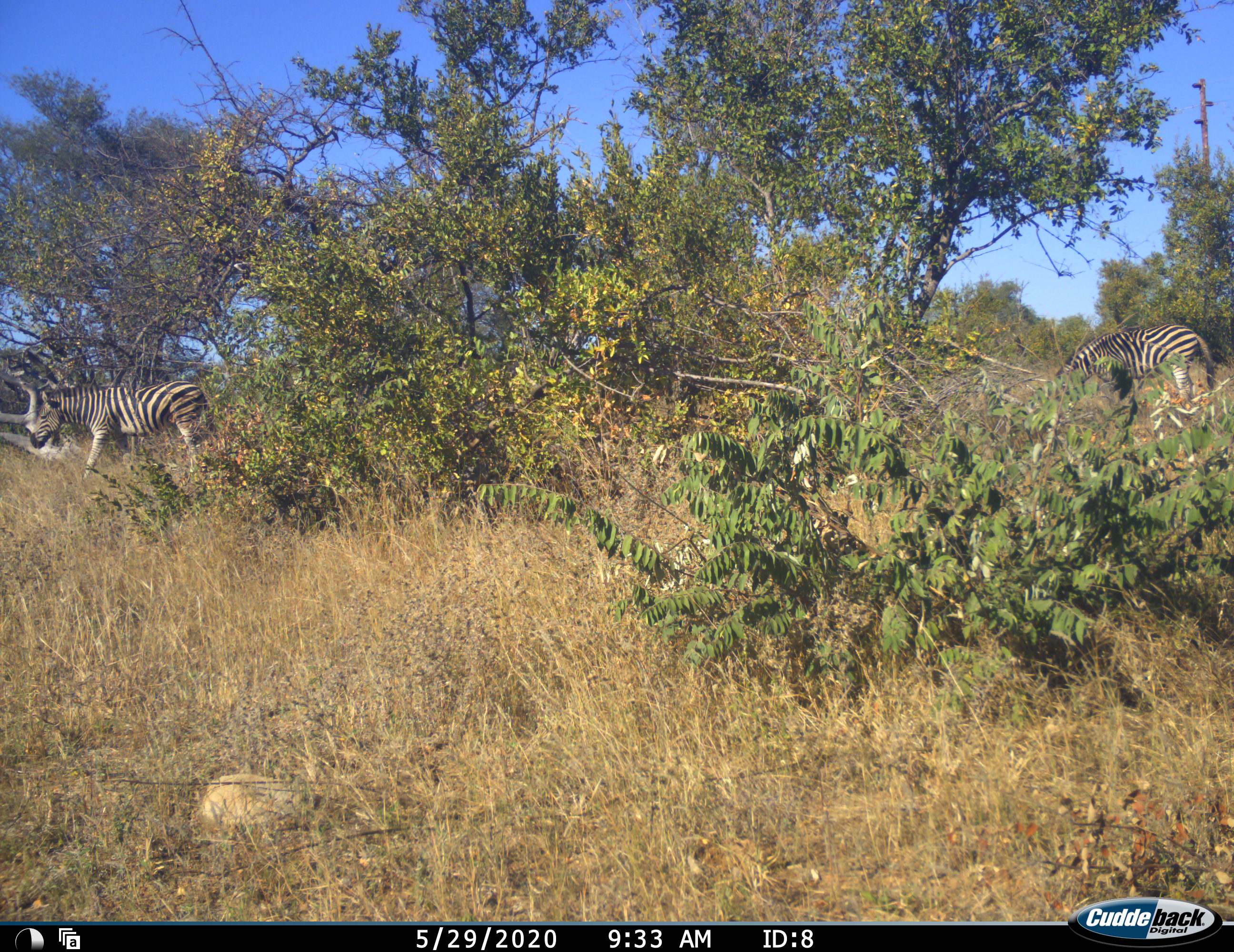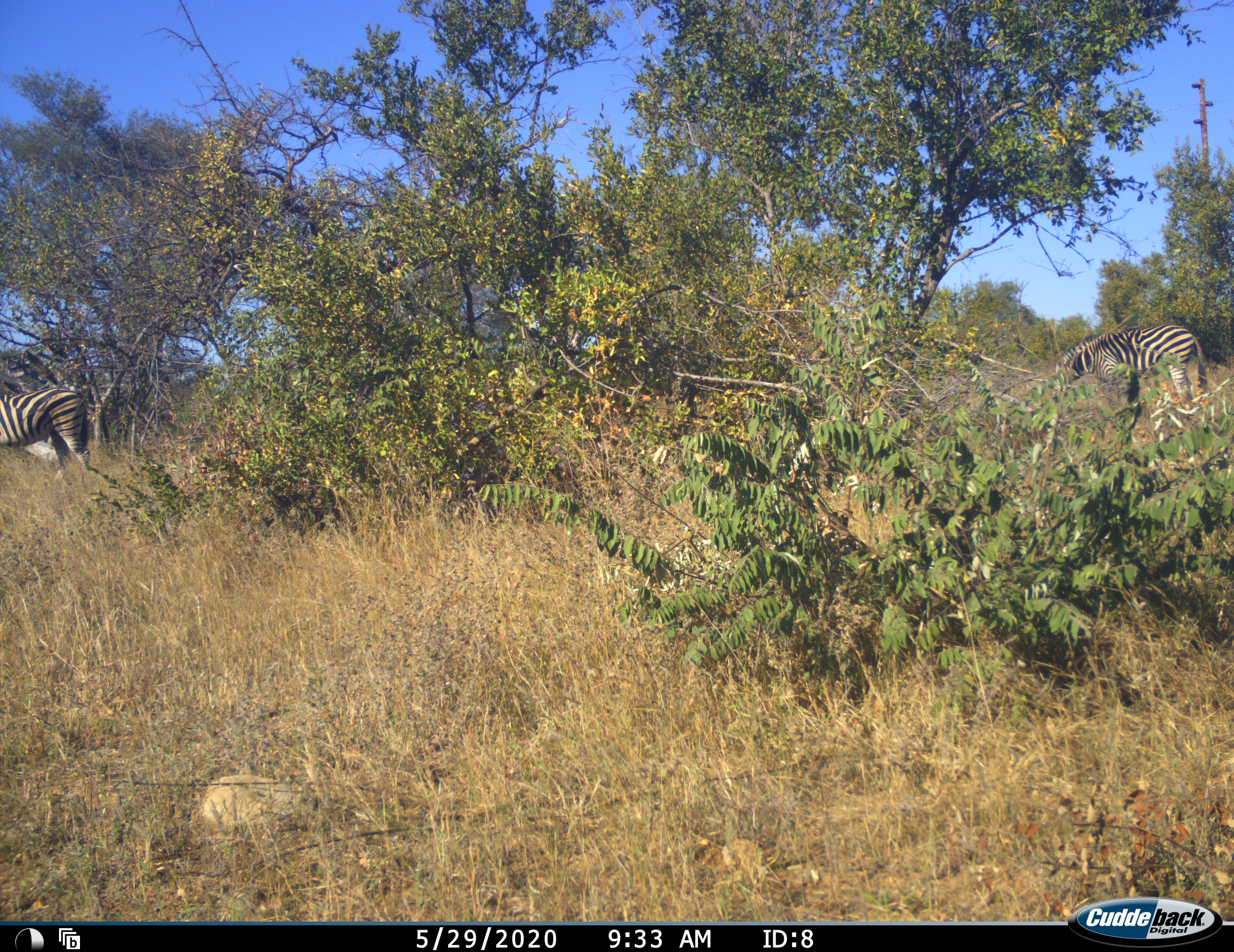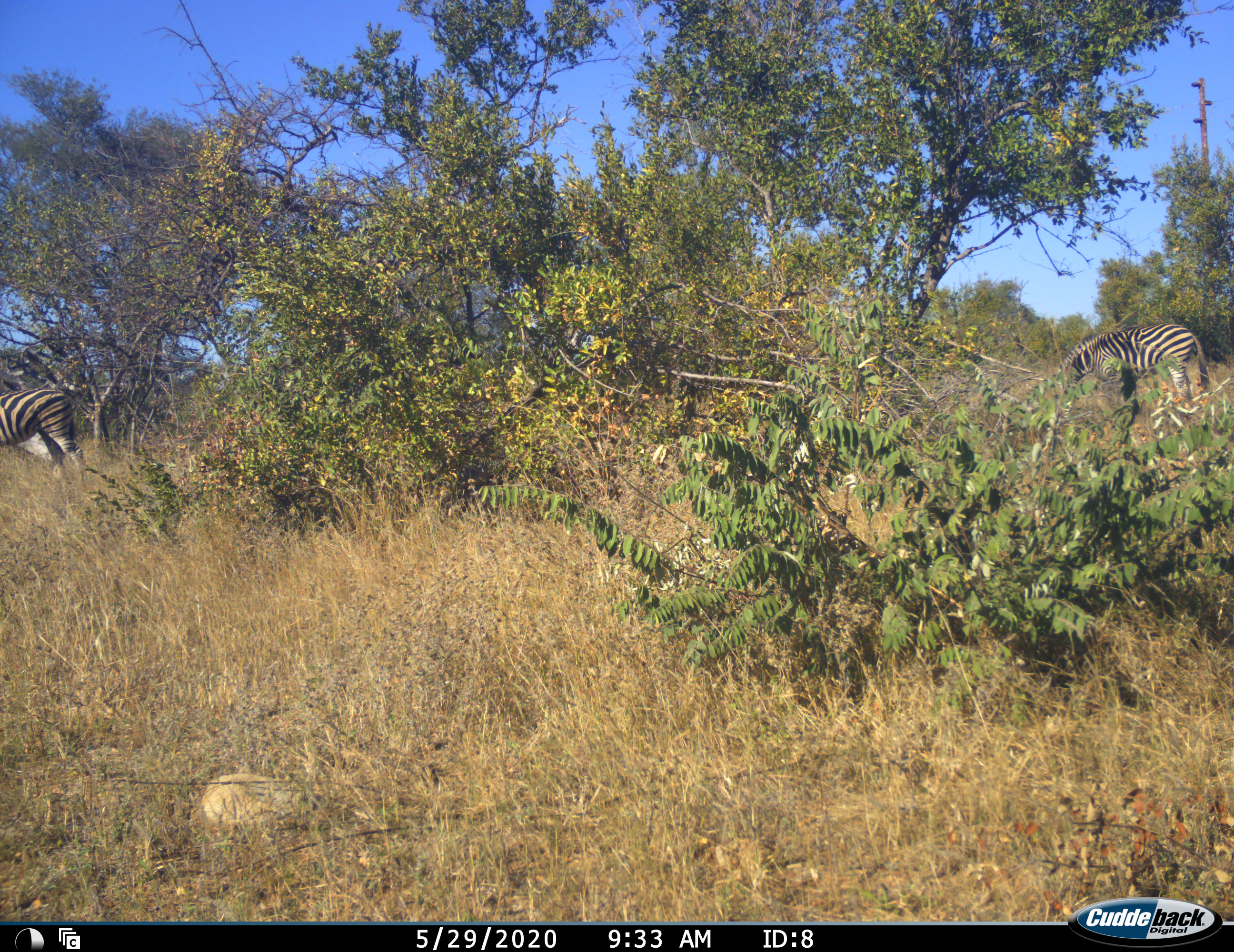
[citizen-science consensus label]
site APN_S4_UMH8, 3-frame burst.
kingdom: Animalia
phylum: Chordata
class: Mammalia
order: Perissodactyla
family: Equidae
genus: Equus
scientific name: Equus quagga burchellii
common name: burchell's zebra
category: zebraburchells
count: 2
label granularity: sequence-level